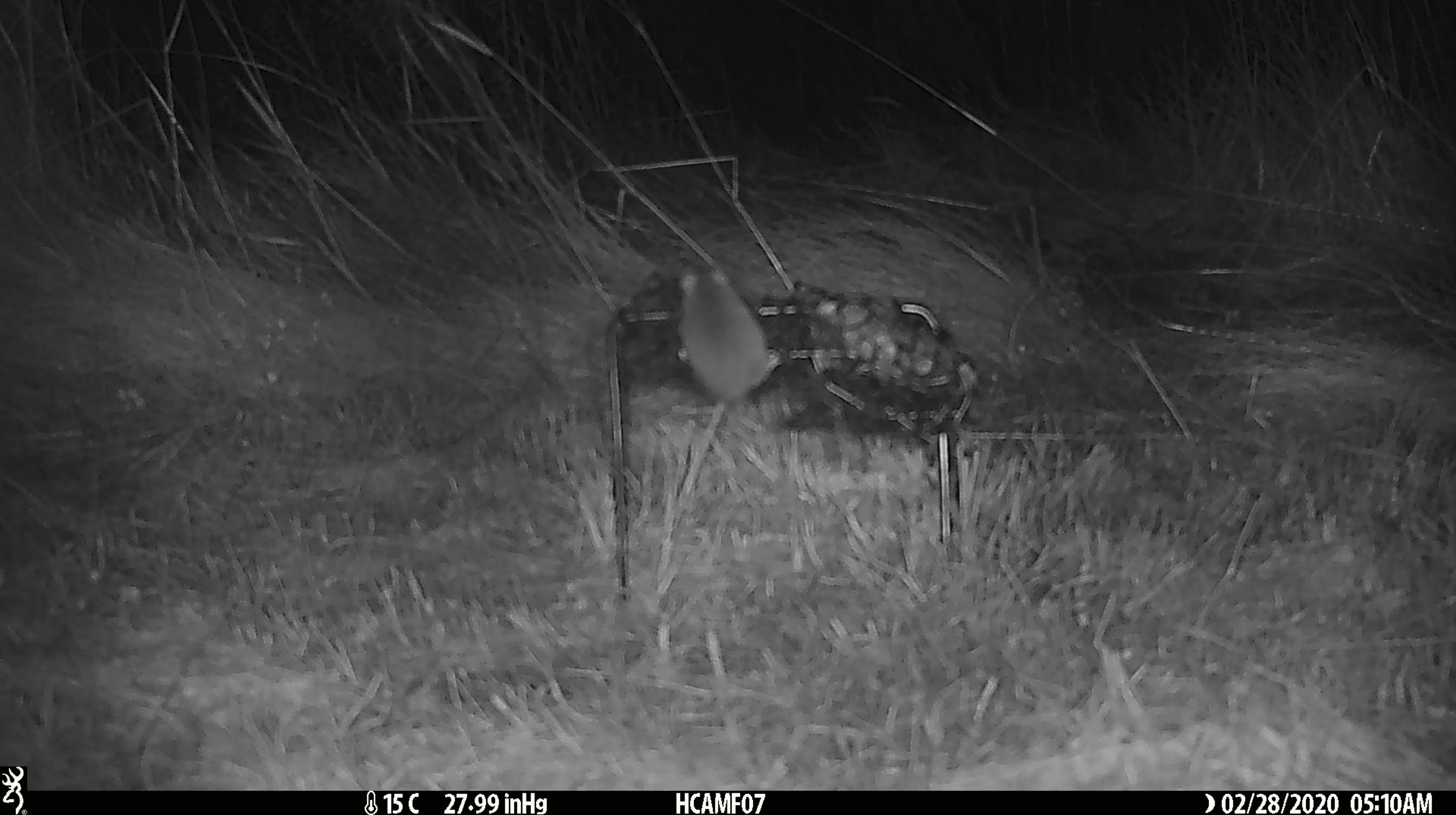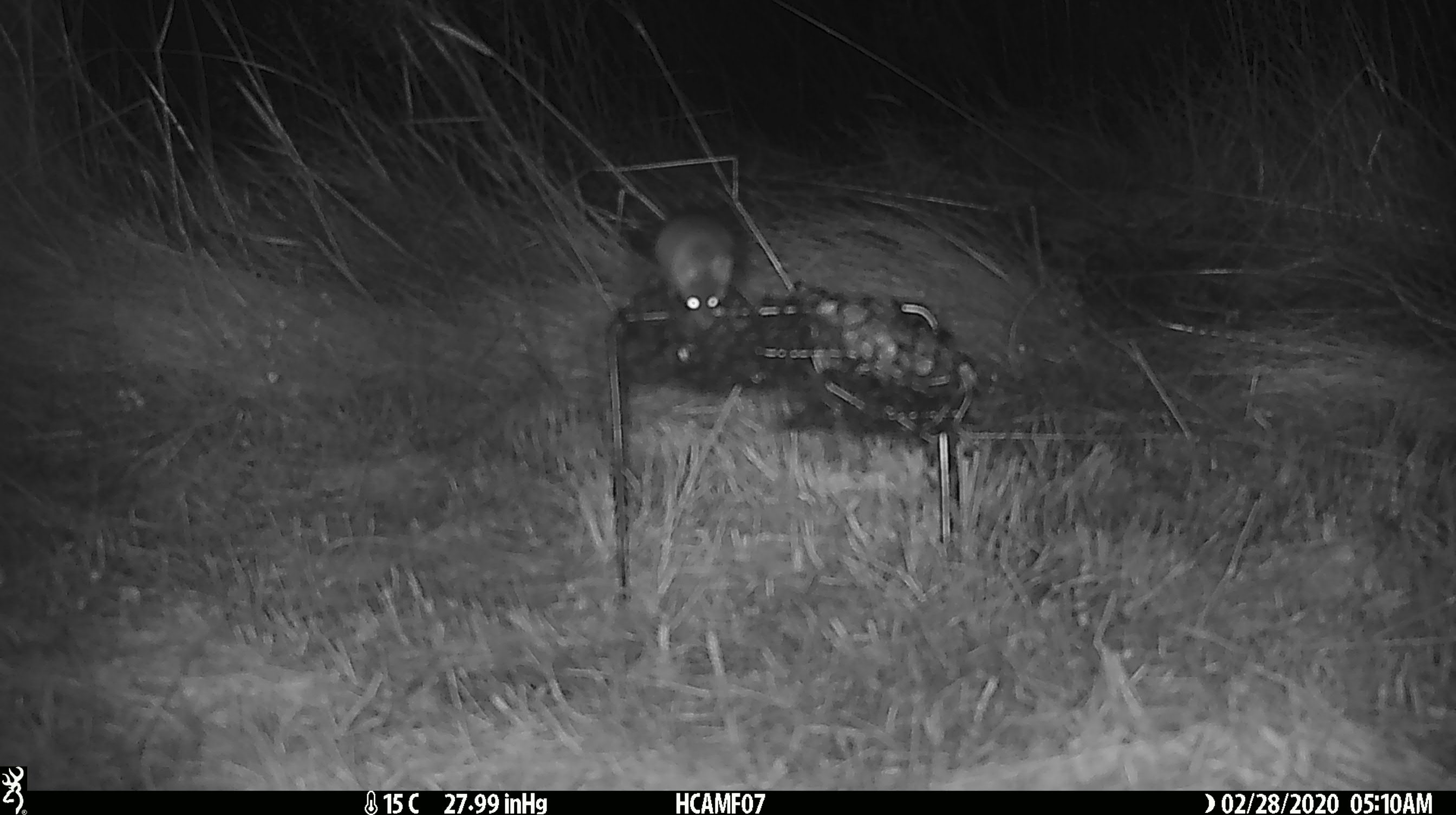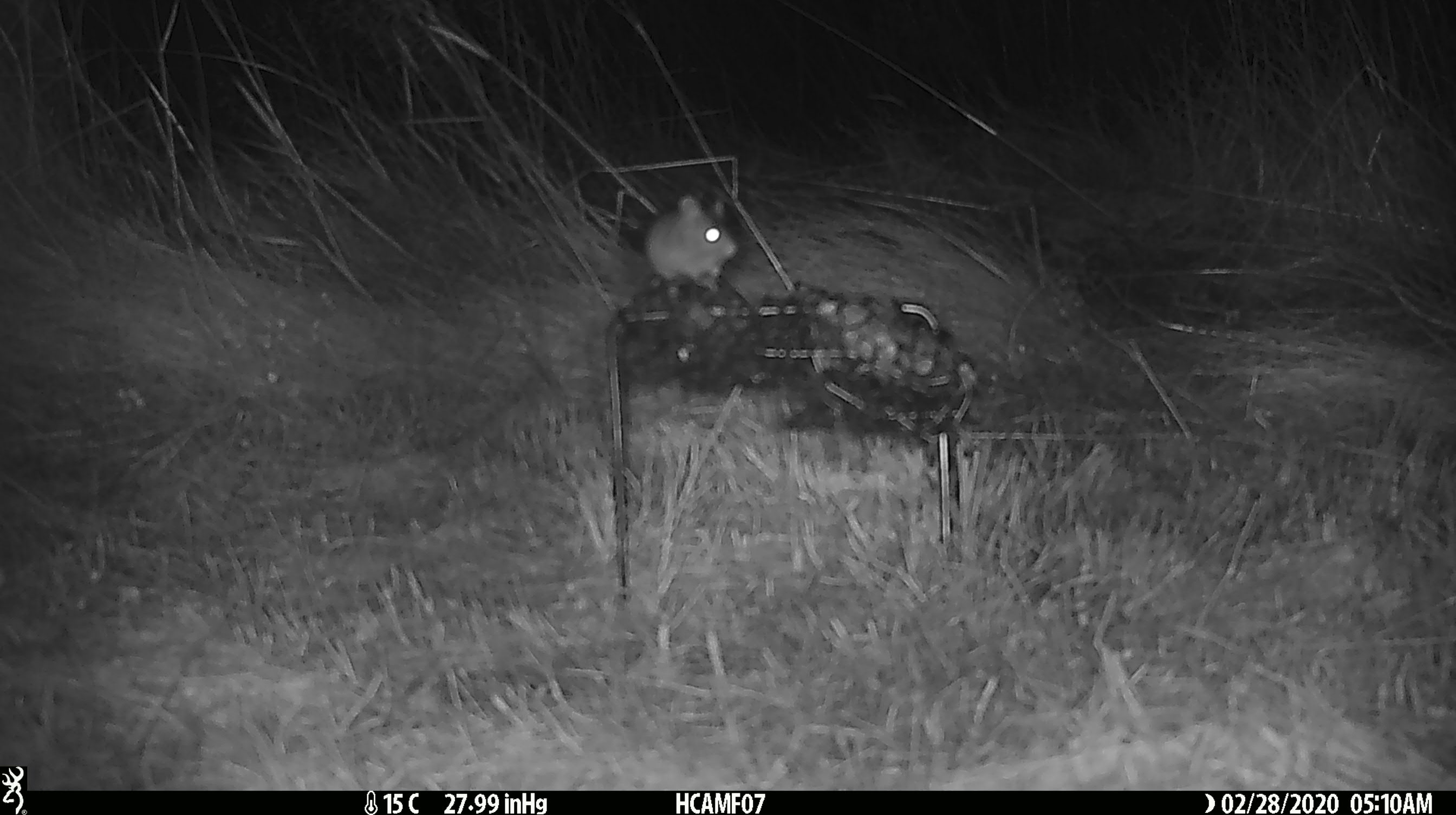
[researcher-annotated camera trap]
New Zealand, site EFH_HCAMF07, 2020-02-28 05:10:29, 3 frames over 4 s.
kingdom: Animalia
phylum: Chordata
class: Mammalia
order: Rodentia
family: Muridae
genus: Mus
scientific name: Mus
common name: mouse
Mouse (Mus).